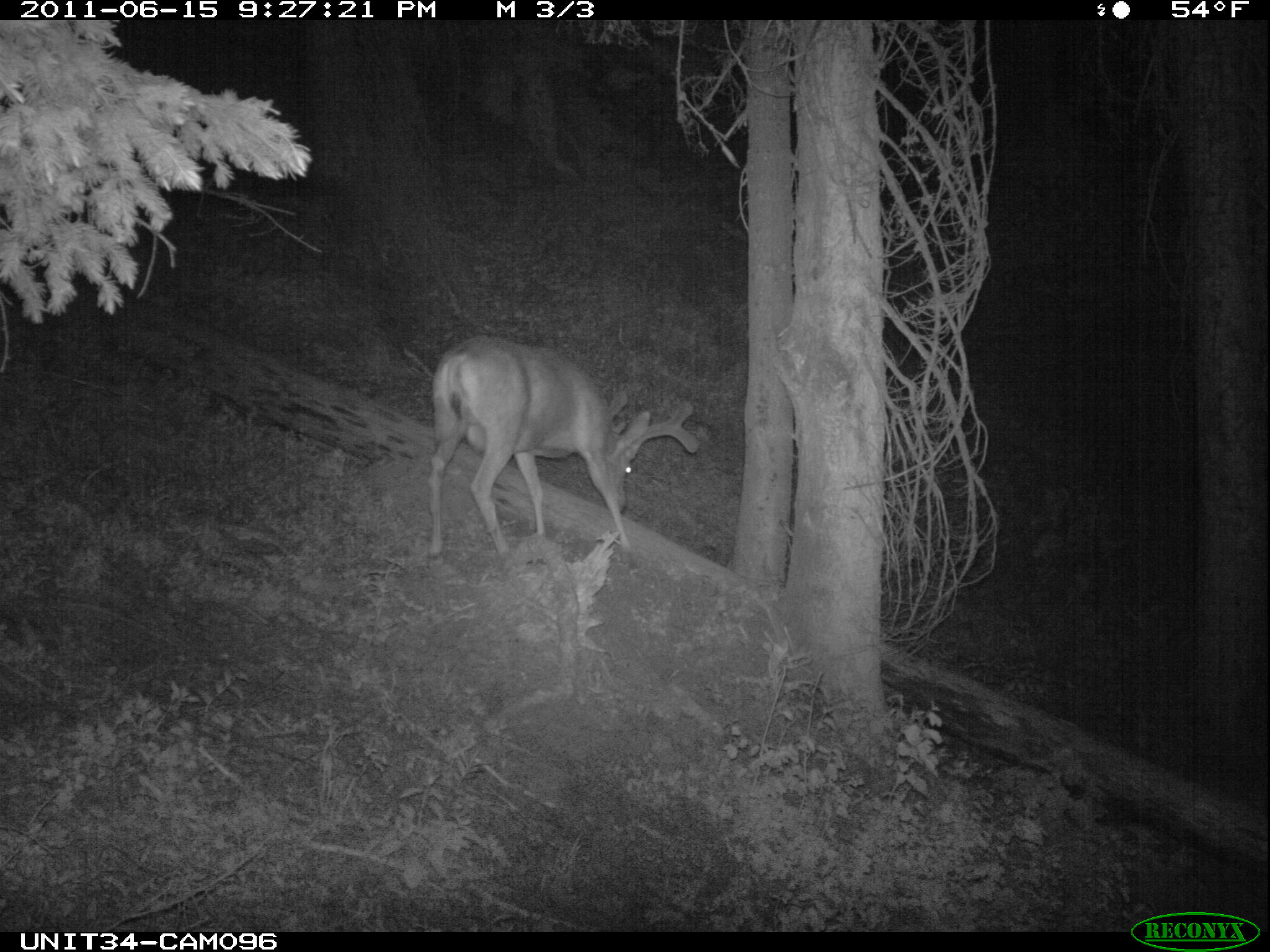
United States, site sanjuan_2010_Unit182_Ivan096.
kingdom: Animalia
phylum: Chordata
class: Mammalia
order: Artiodactyla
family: Cervidae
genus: Odocoileus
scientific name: Odocoileus hemionus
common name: mule deer